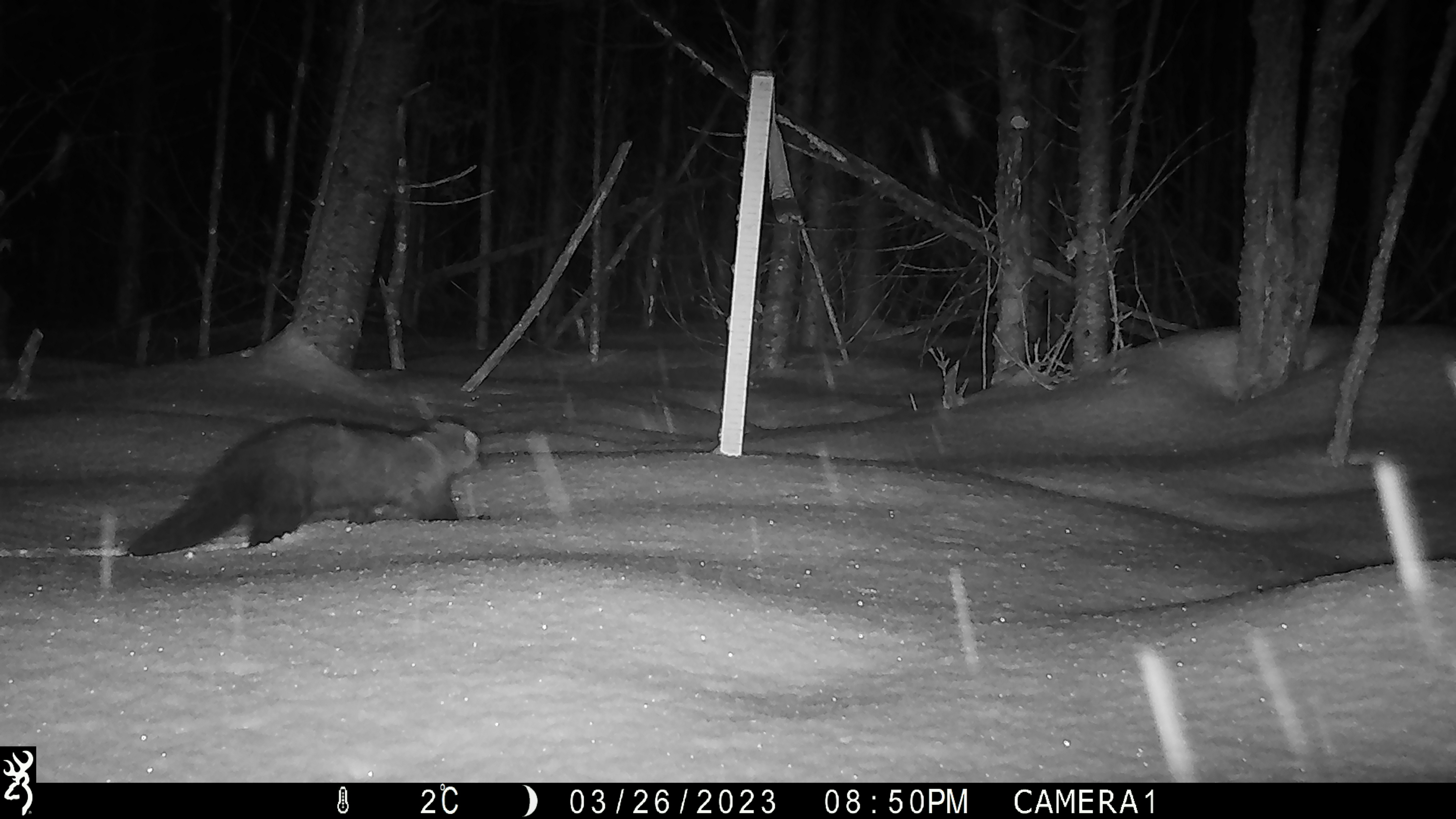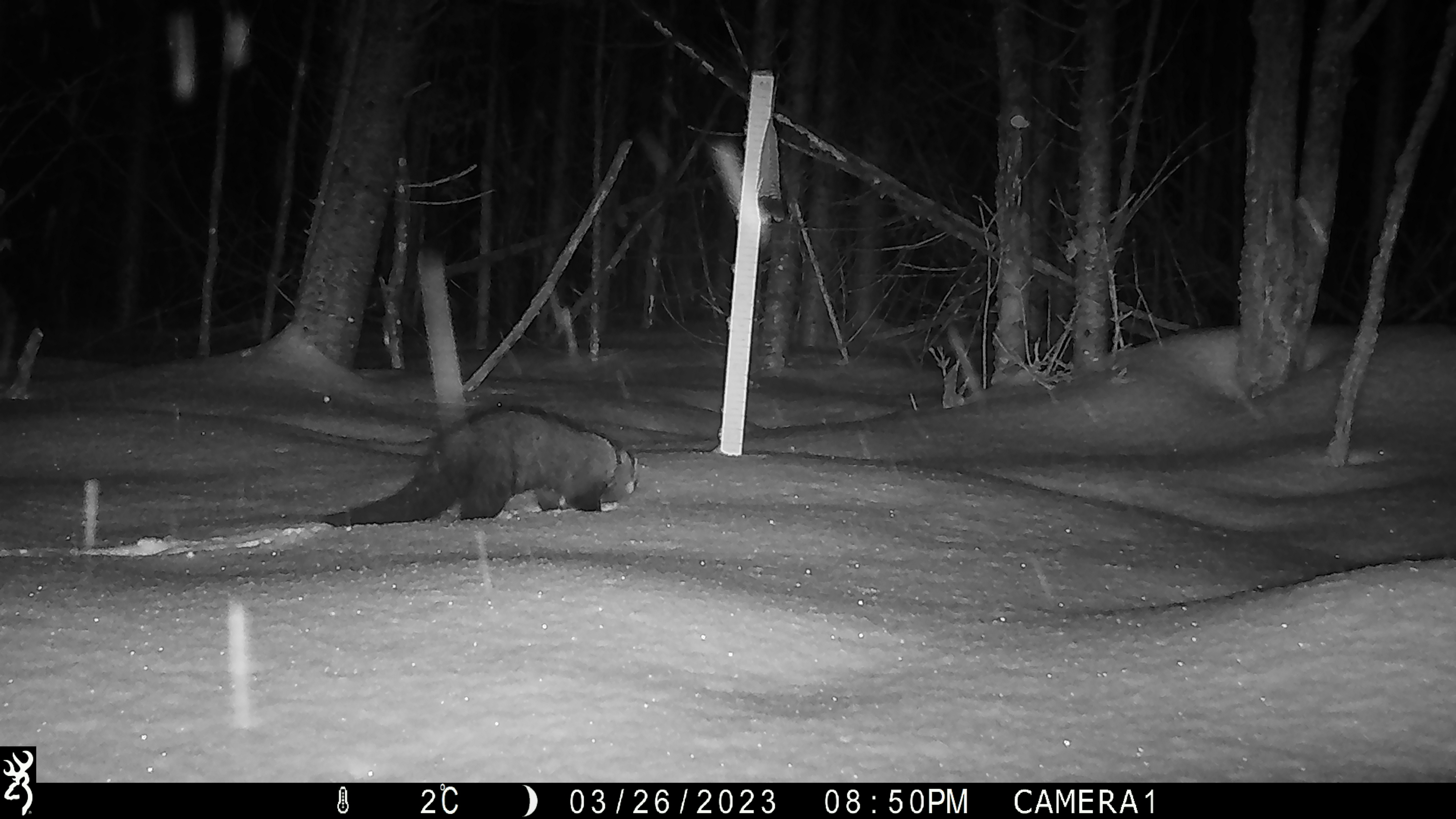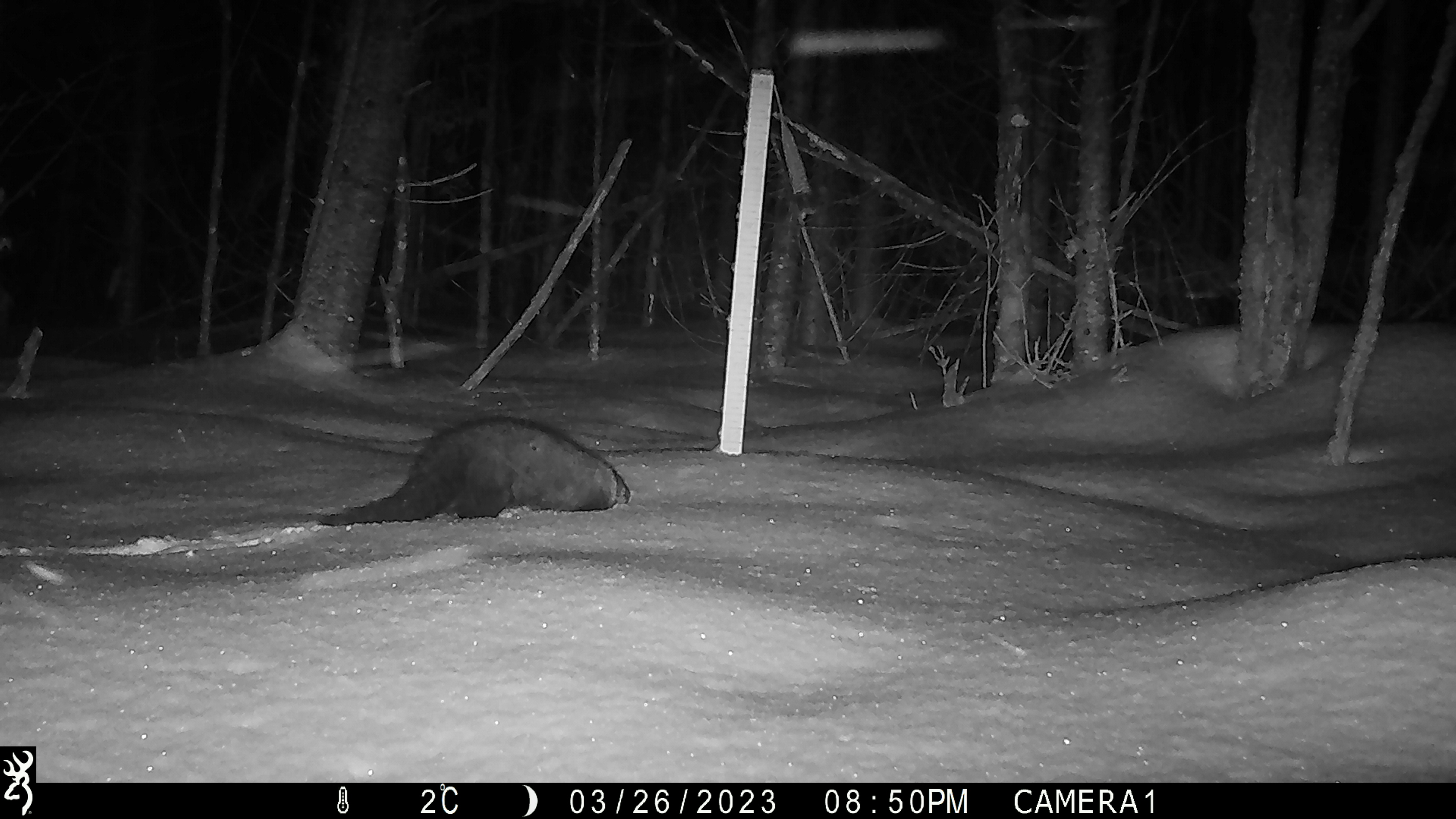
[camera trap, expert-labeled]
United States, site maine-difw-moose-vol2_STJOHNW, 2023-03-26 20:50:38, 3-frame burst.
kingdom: Animalia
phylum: Chordata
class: Mammalia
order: Carnivora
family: Mustelidae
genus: Pekania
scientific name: Pekania pennanti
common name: fisher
Fisher (Pekania pennanti).